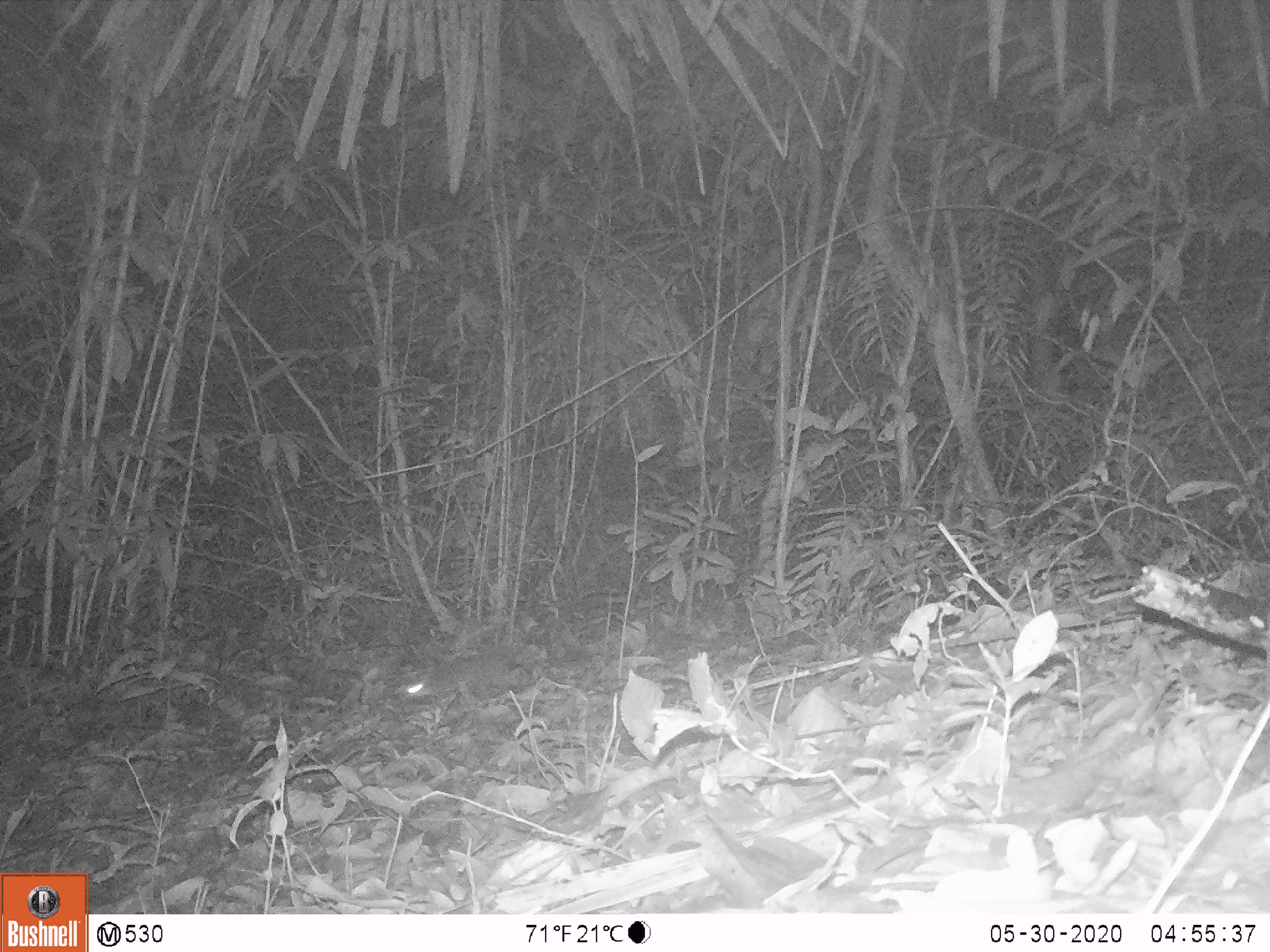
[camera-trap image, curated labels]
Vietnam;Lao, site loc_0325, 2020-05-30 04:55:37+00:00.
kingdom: Animalia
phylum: Chordata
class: Mammalia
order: Carnivora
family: Mustelidae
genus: Melogale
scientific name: Melogale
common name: ferret badger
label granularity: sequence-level